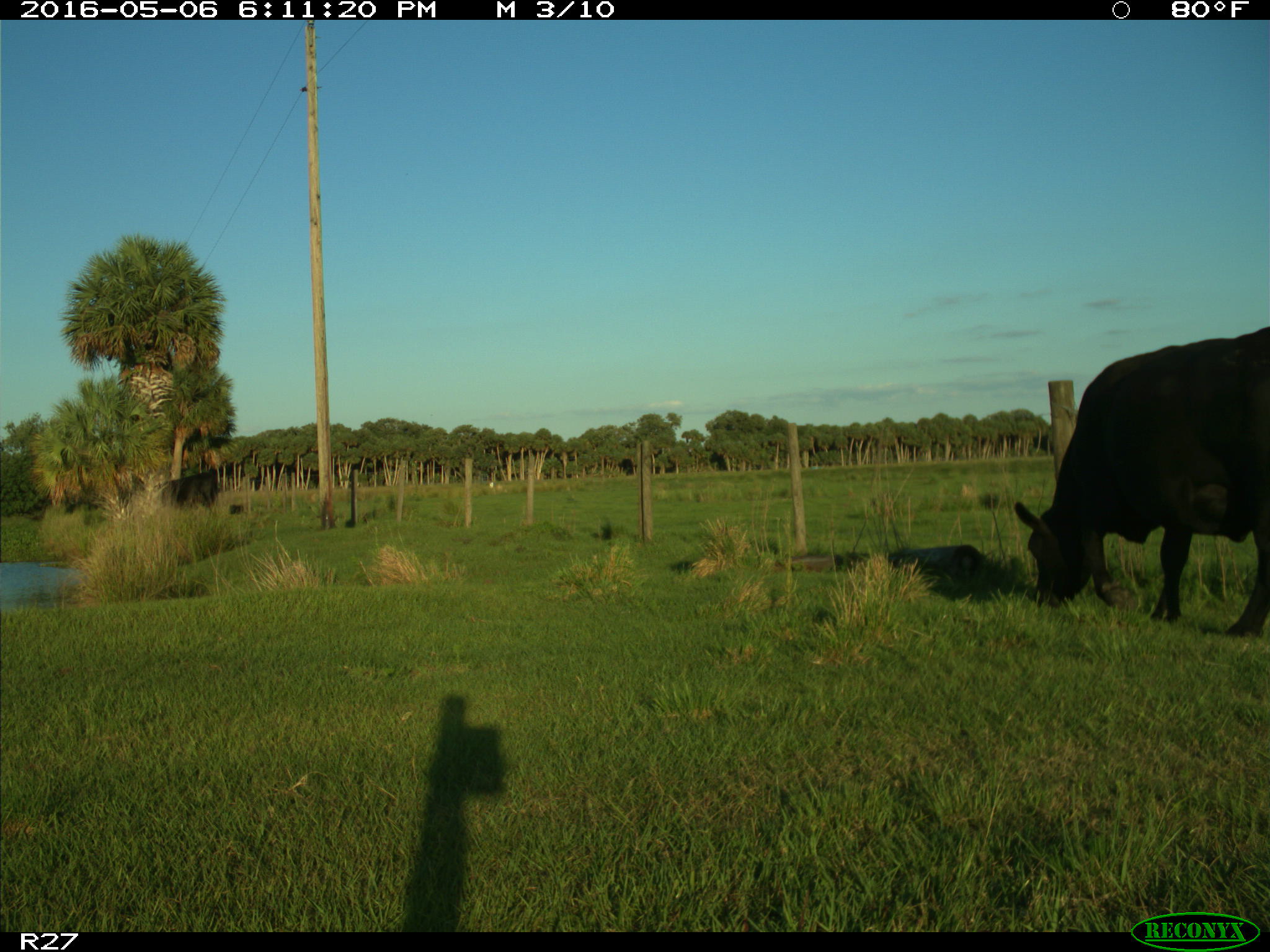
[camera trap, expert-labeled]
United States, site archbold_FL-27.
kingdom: Animalia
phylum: Chordata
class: Mammalia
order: Artiodactyla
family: Bovidae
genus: Bos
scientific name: Bos taurus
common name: domestic cow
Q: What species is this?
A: Bos taurus (domestic cow).